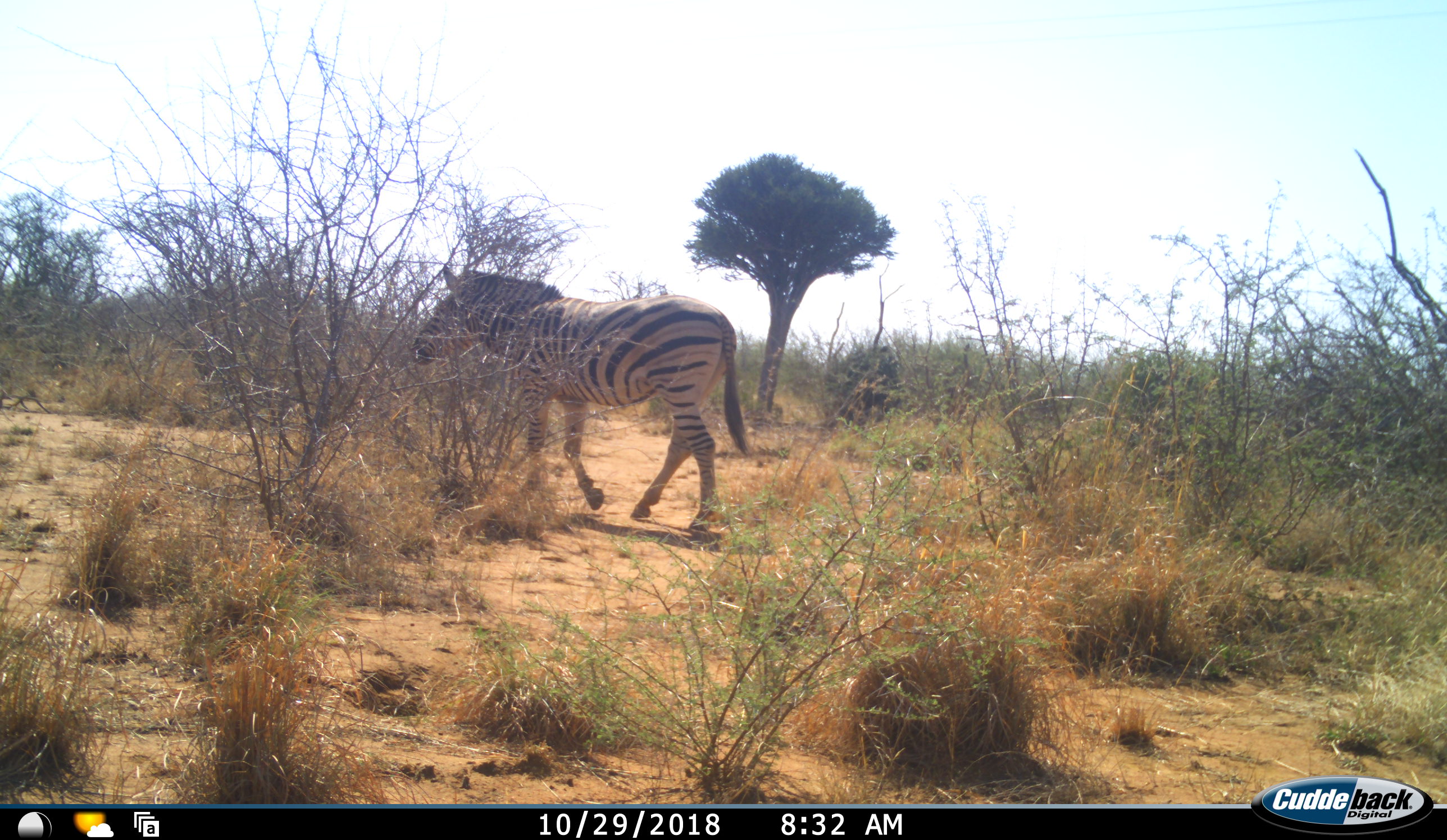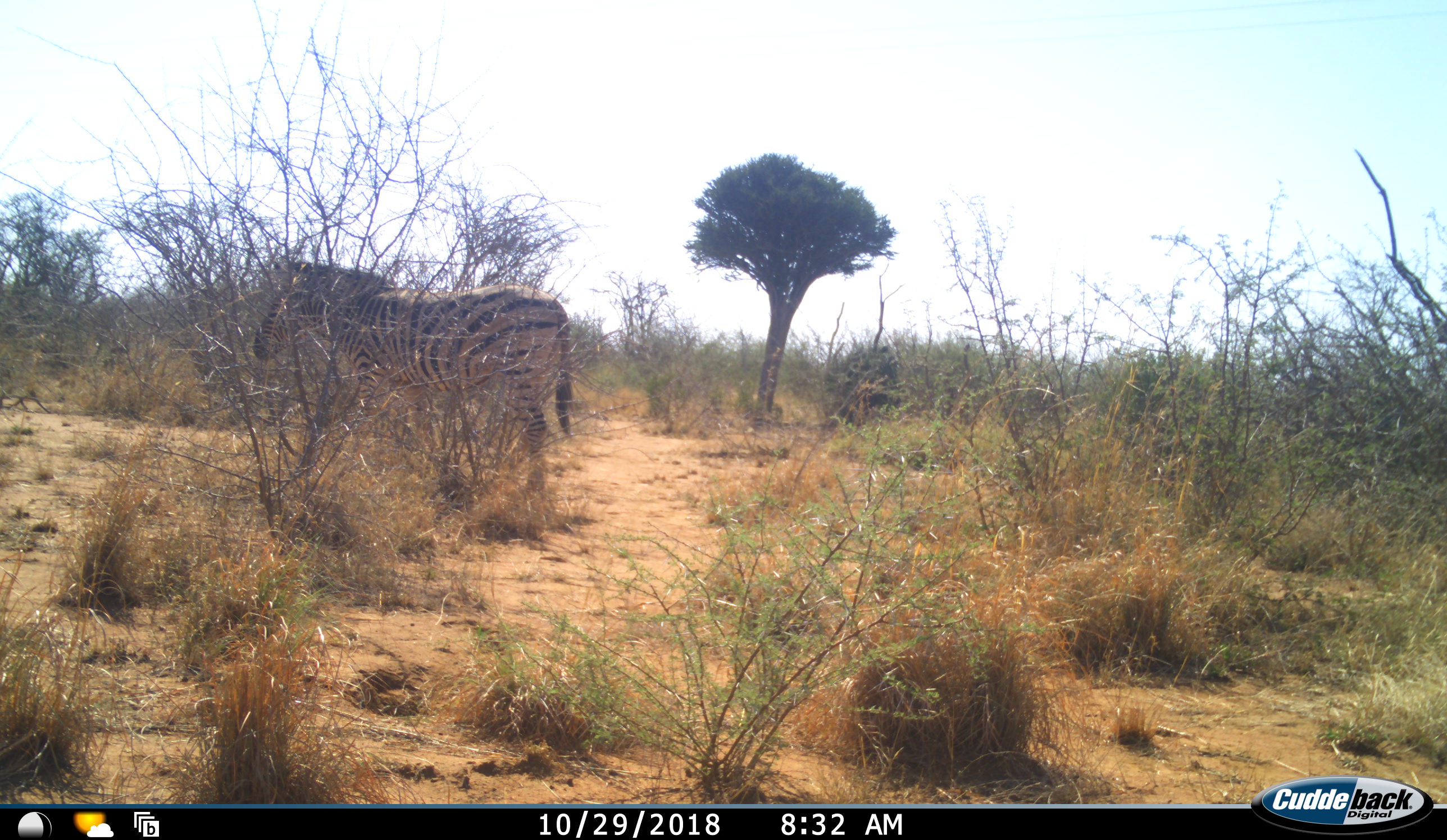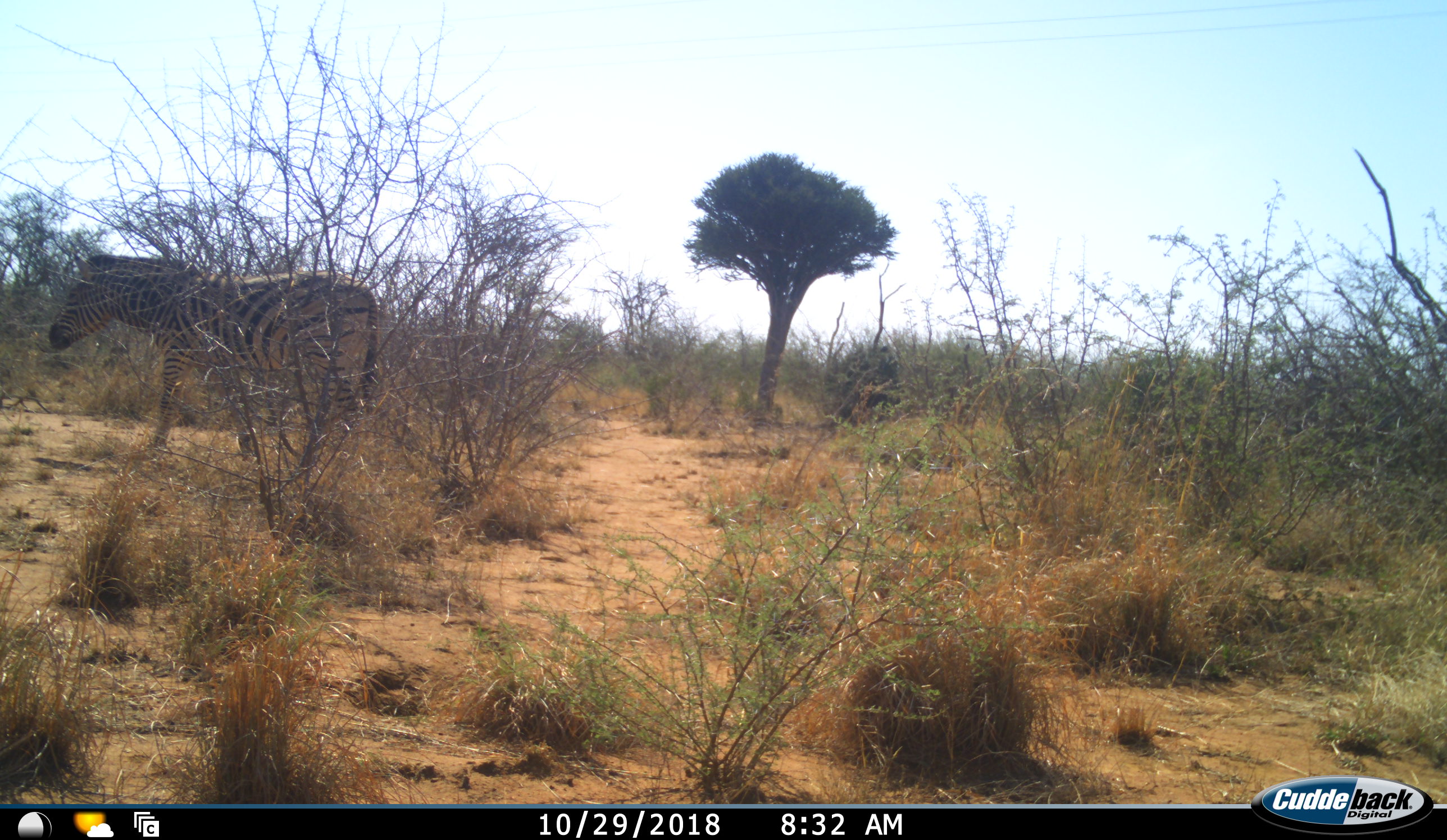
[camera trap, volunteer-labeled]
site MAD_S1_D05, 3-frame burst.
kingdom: Animalia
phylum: Chordata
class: Mammalia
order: Perissodactyla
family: Equidae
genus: Equus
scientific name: Equus quagga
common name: plains zebra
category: zebraplains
Zebraplains (plains zebra) (Equus quagga), count 1. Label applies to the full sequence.